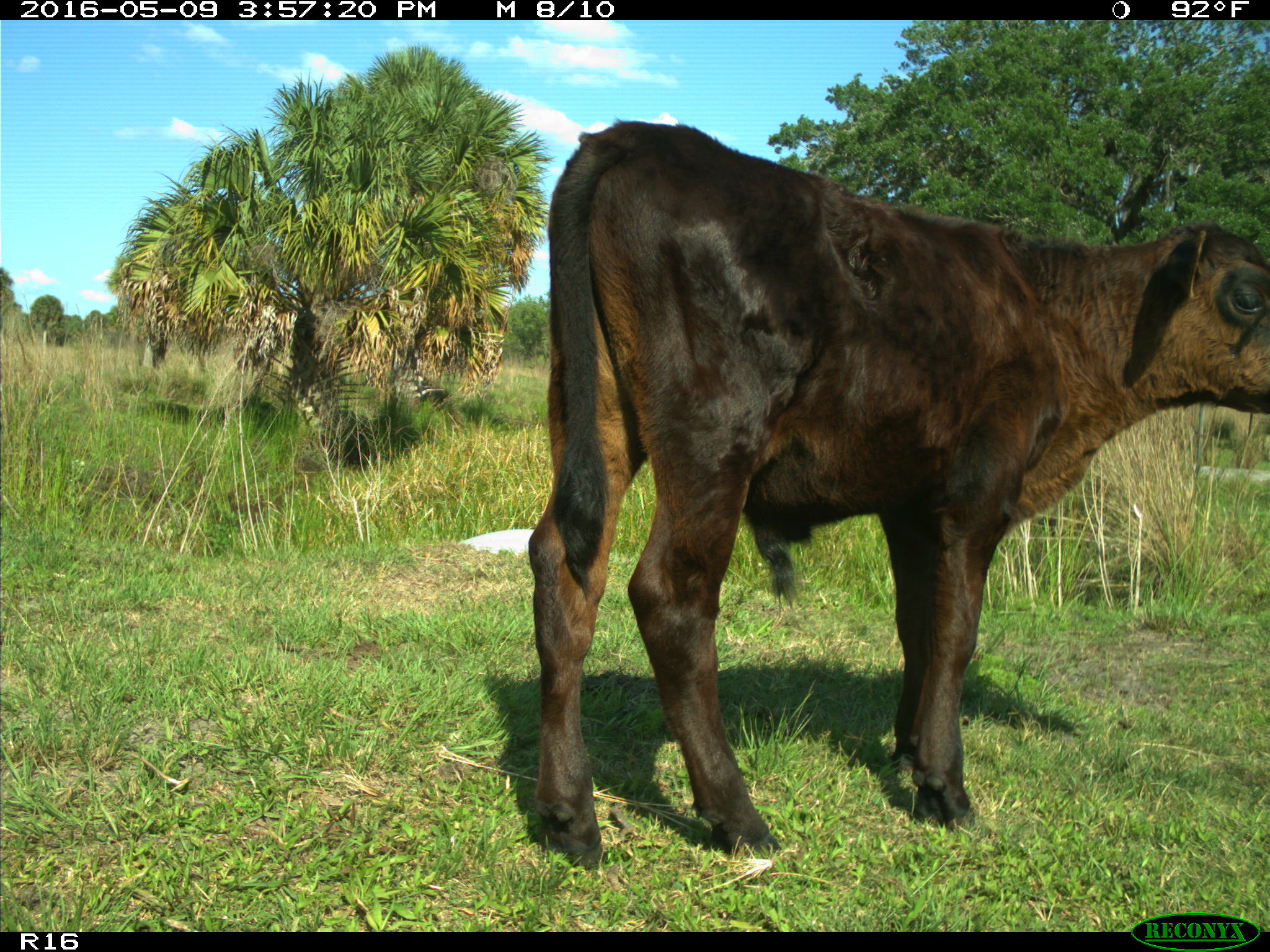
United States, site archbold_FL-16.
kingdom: Animalia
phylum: Chordata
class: Mammalia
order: Artiodactyla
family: Bovidae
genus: Bos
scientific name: Bos taurus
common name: domestic cow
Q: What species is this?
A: Bos taurus (domestic cow).